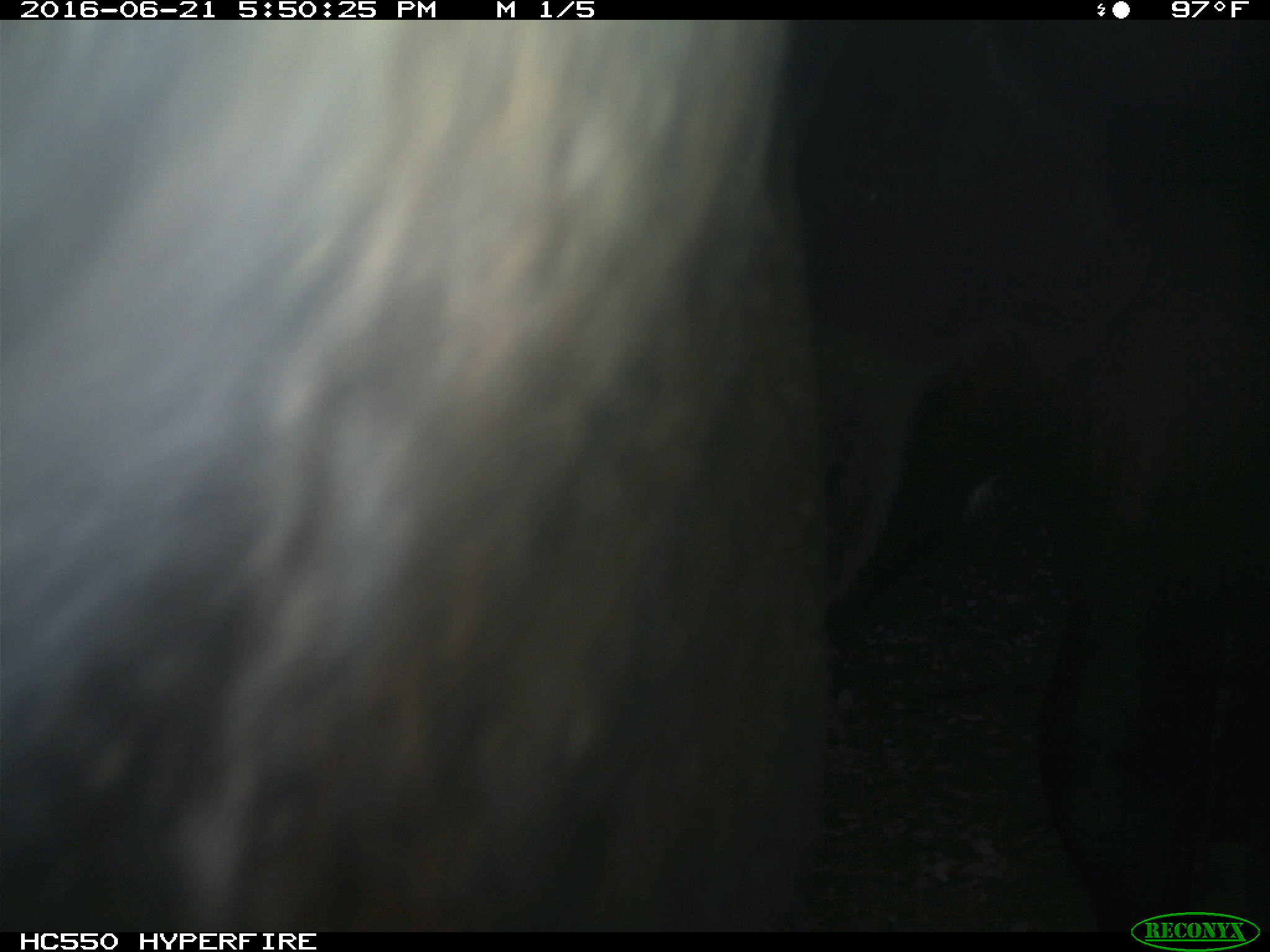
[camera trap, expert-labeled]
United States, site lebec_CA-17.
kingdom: Animalia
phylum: Chordata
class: Mammalia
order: Artiodactyla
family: Bovidae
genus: Bos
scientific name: Bos taurus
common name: domestic cow